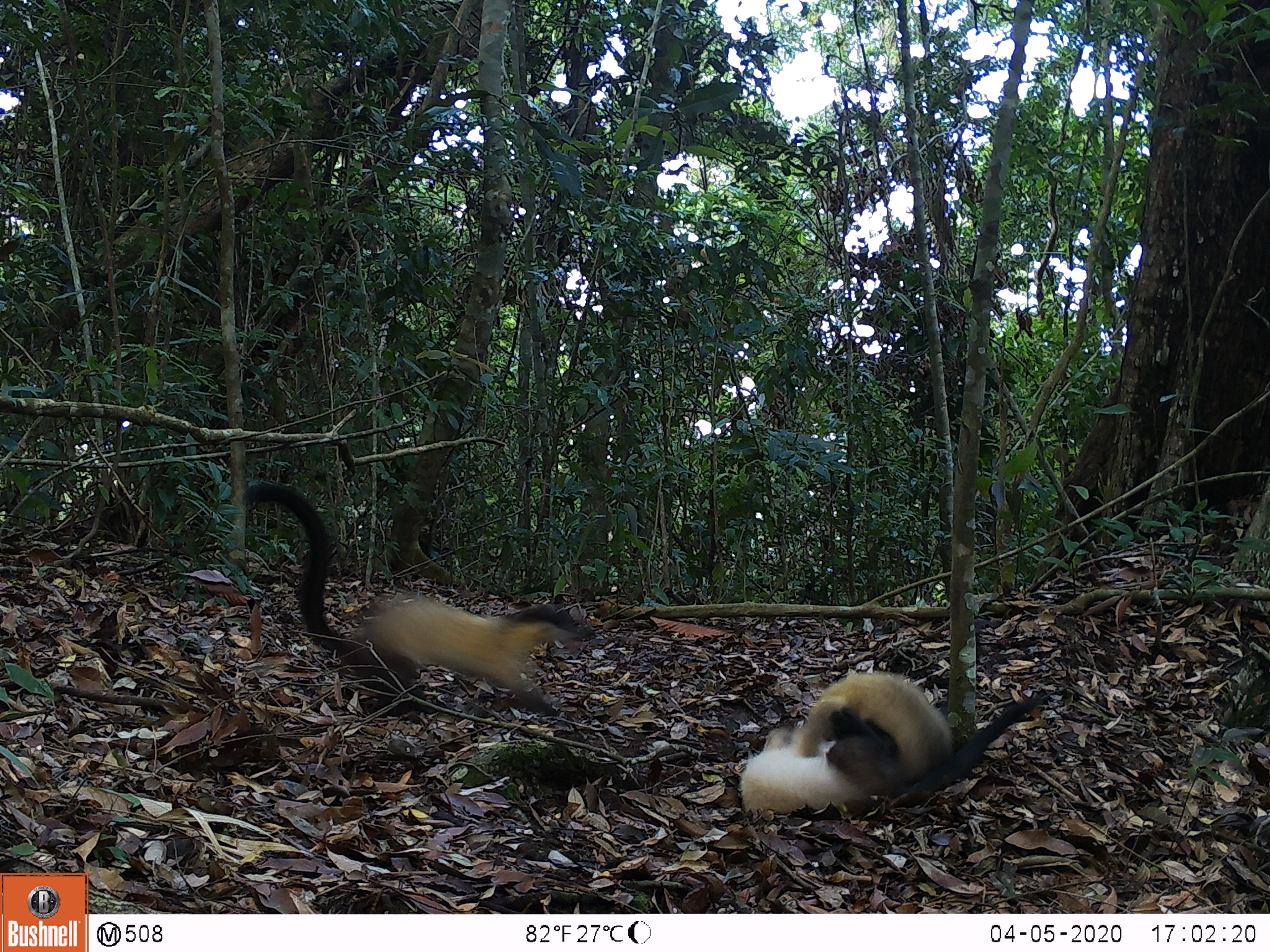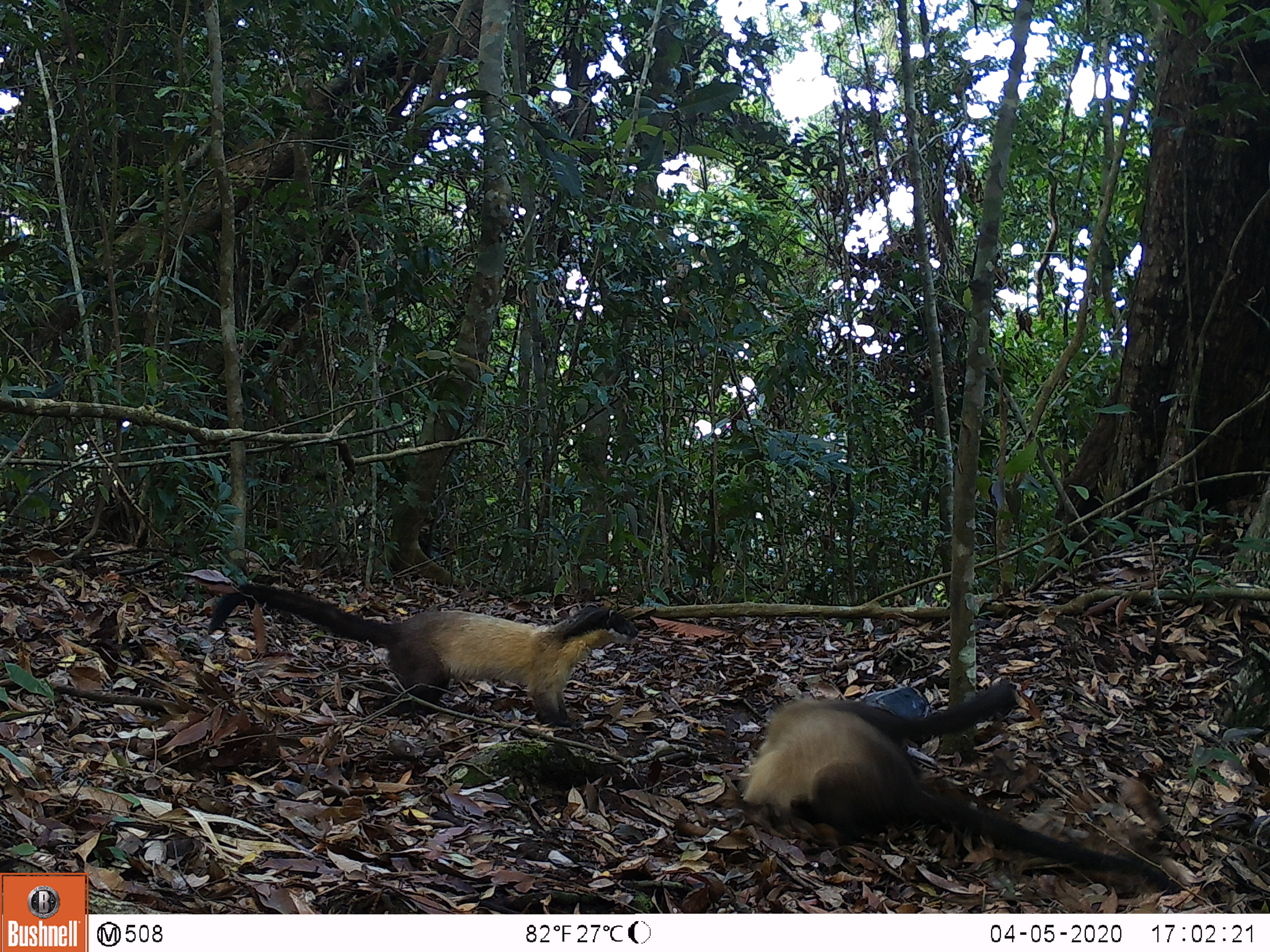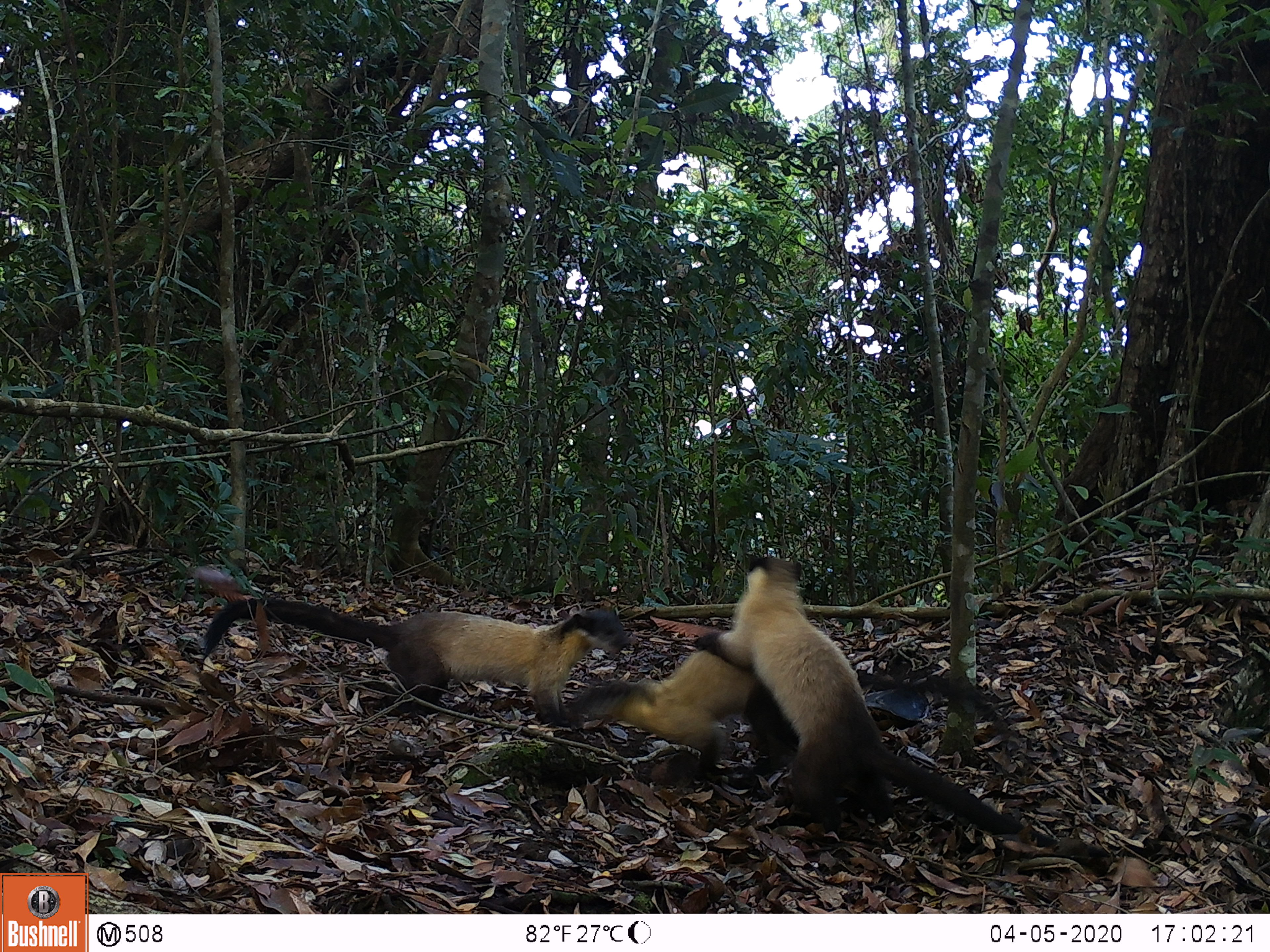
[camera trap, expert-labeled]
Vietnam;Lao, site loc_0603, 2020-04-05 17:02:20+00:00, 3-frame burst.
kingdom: Animalia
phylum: Chordata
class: Mammalia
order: Carnivora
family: Mustelidae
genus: Martes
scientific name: Martes flavigula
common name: yellow-throated marten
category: yellow throated marten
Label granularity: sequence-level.